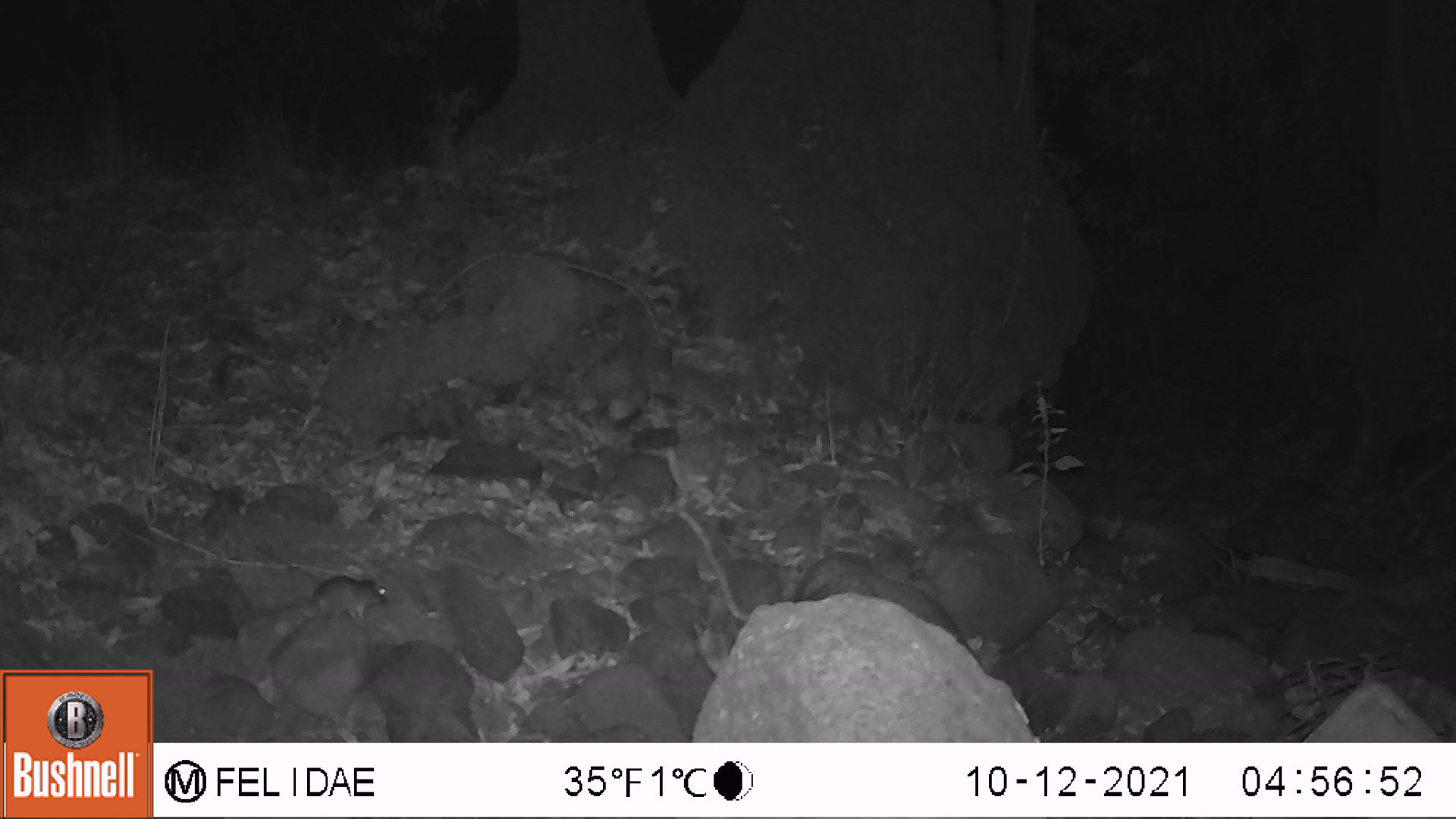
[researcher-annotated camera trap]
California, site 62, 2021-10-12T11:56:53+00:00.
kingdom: Animalia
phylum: Chordata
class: Mammalia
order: Rodentia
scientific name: Rodentia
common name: mouse or rat